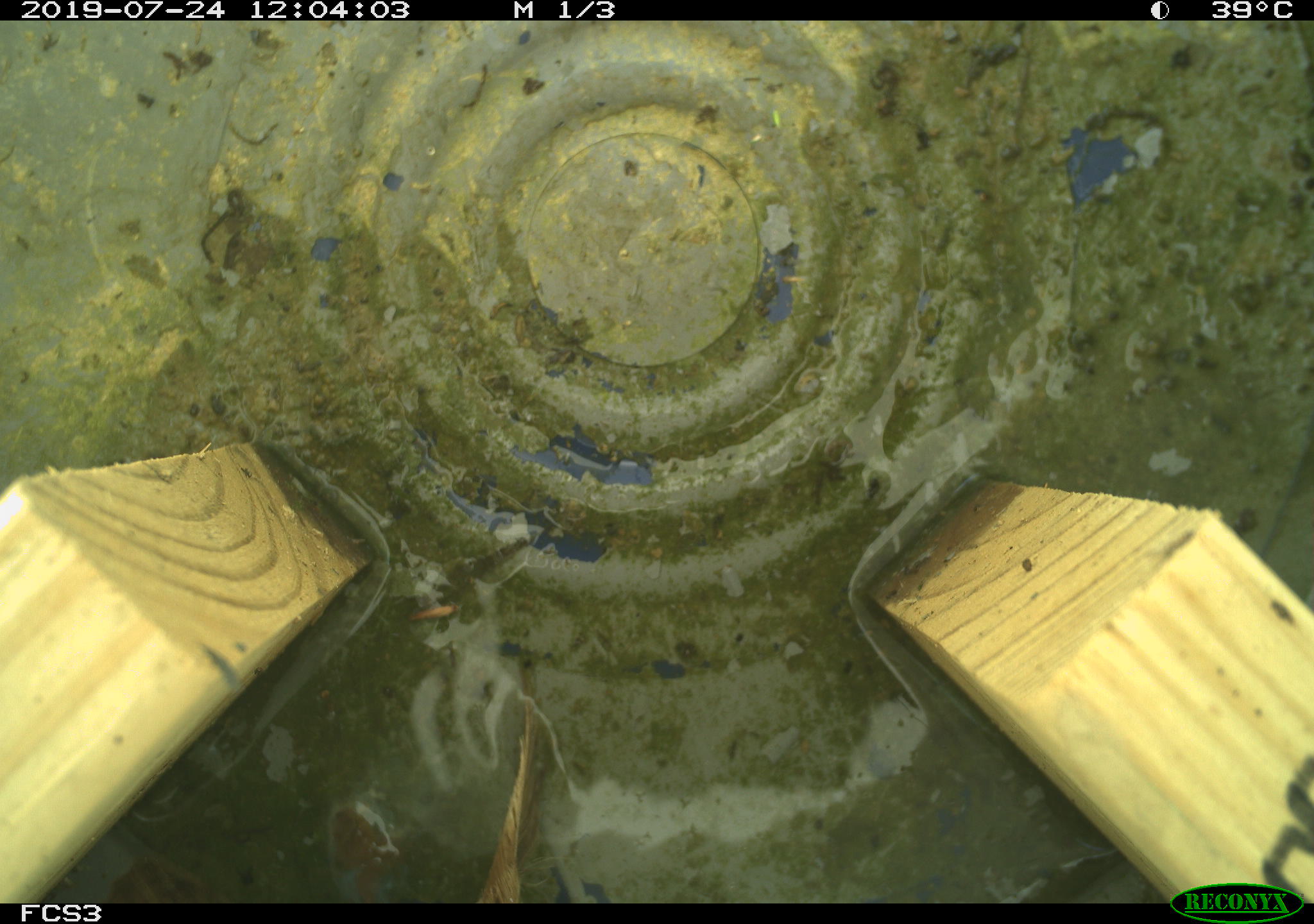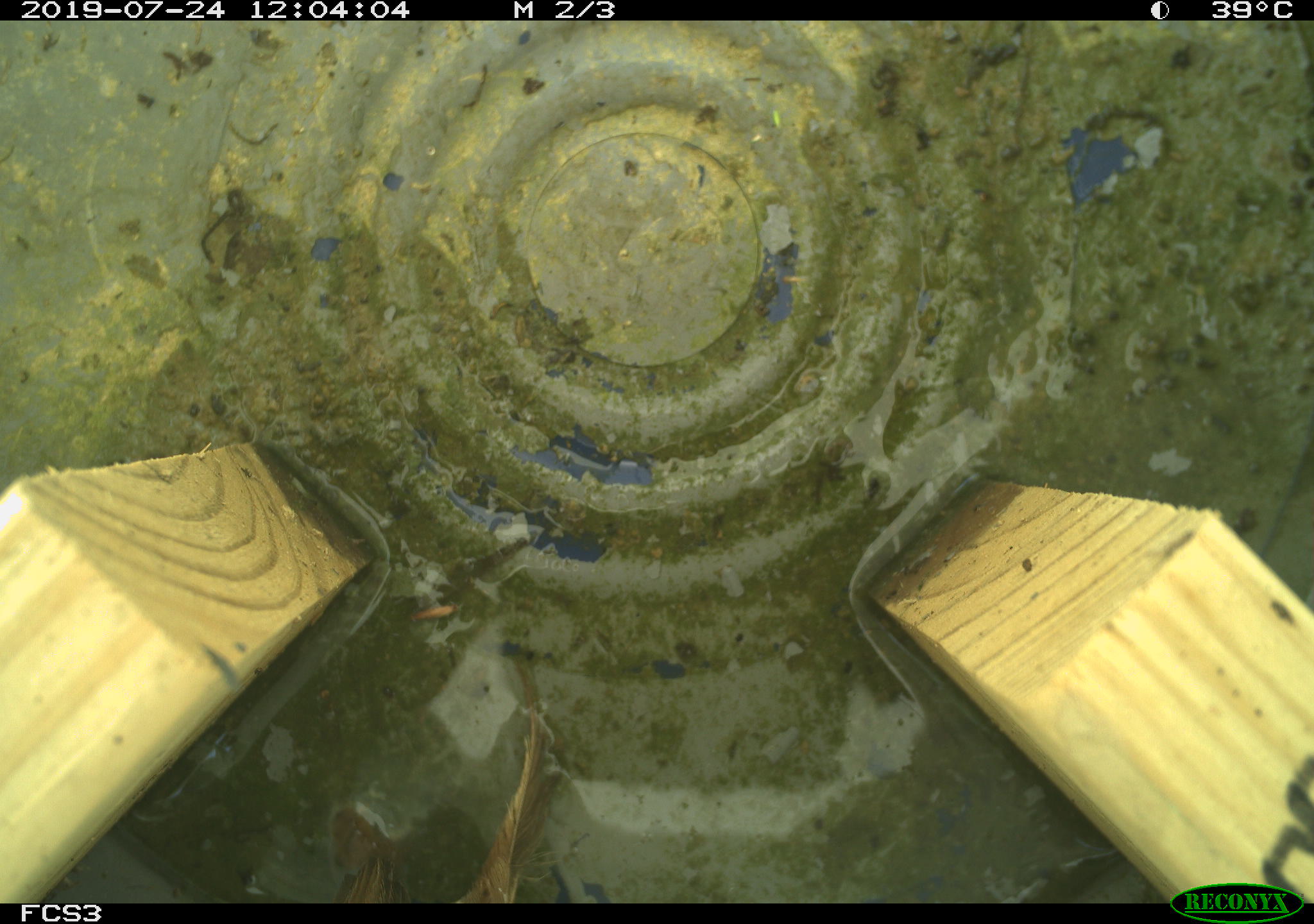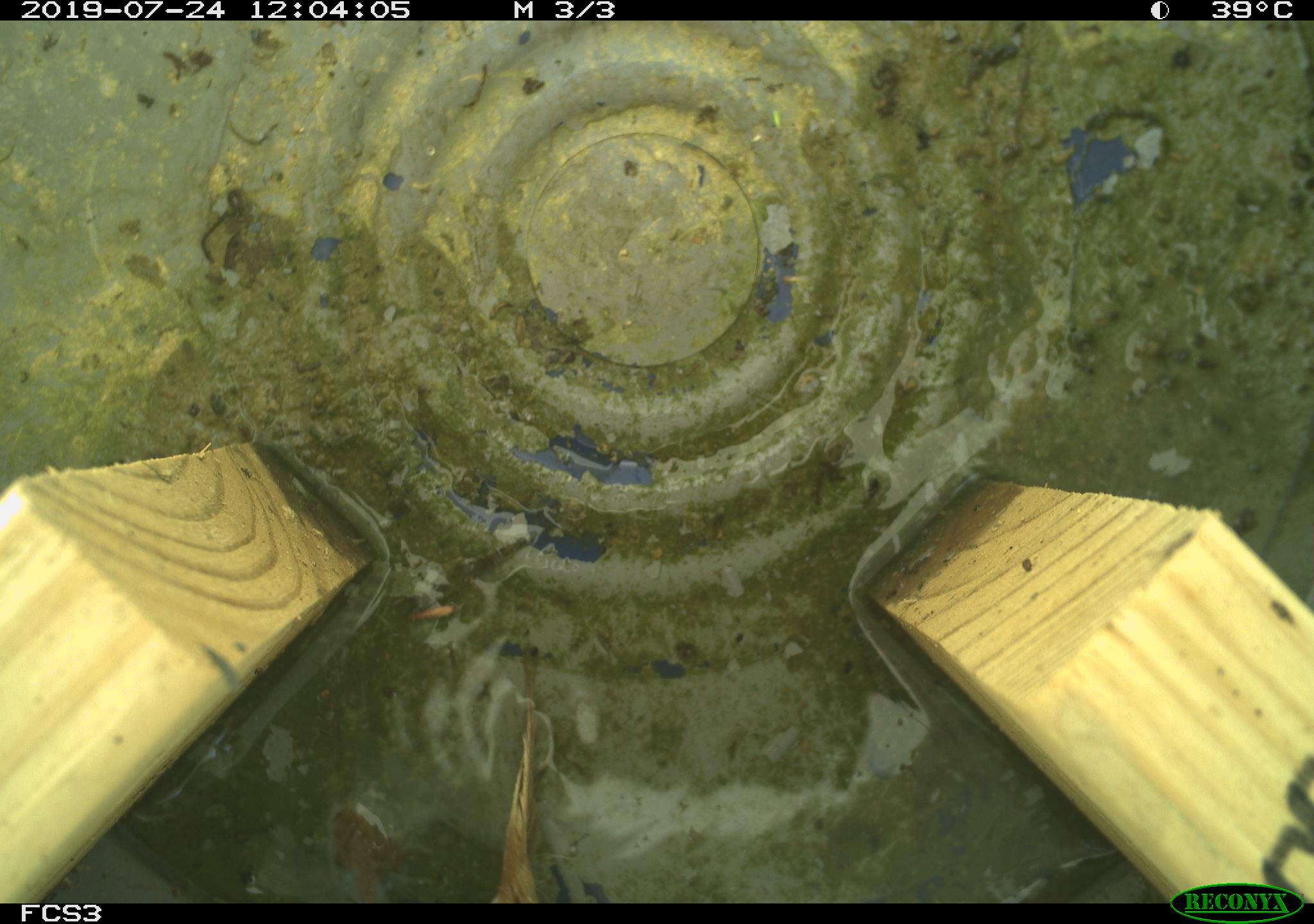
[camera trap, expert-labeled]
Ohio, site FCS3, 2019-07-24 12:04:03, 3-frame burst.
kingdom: Animalia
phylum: Chordata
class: Aves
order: Passeriformes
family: Passerellidae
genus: Melospiza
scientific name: Melospiza melodia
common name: song sparrow